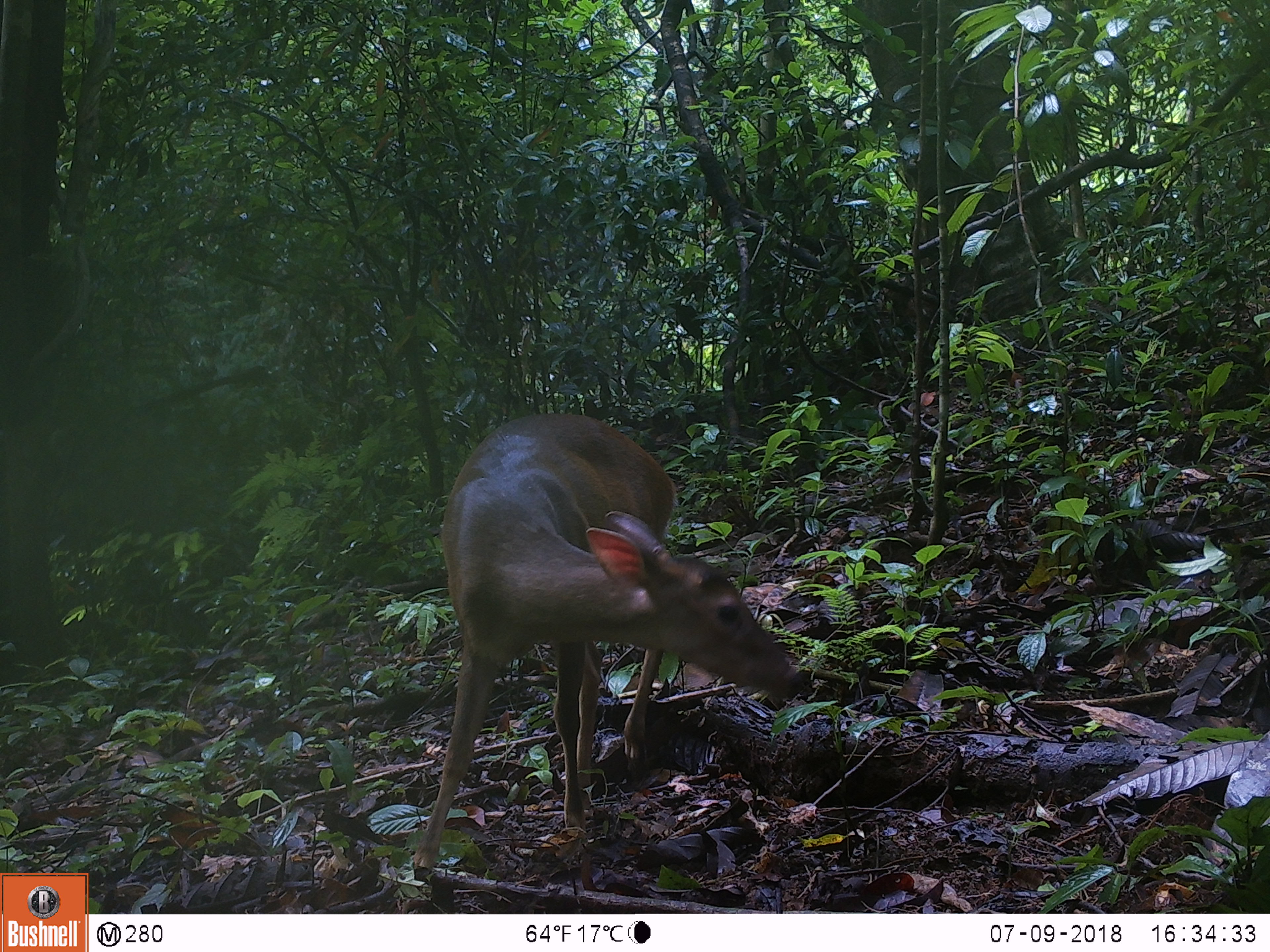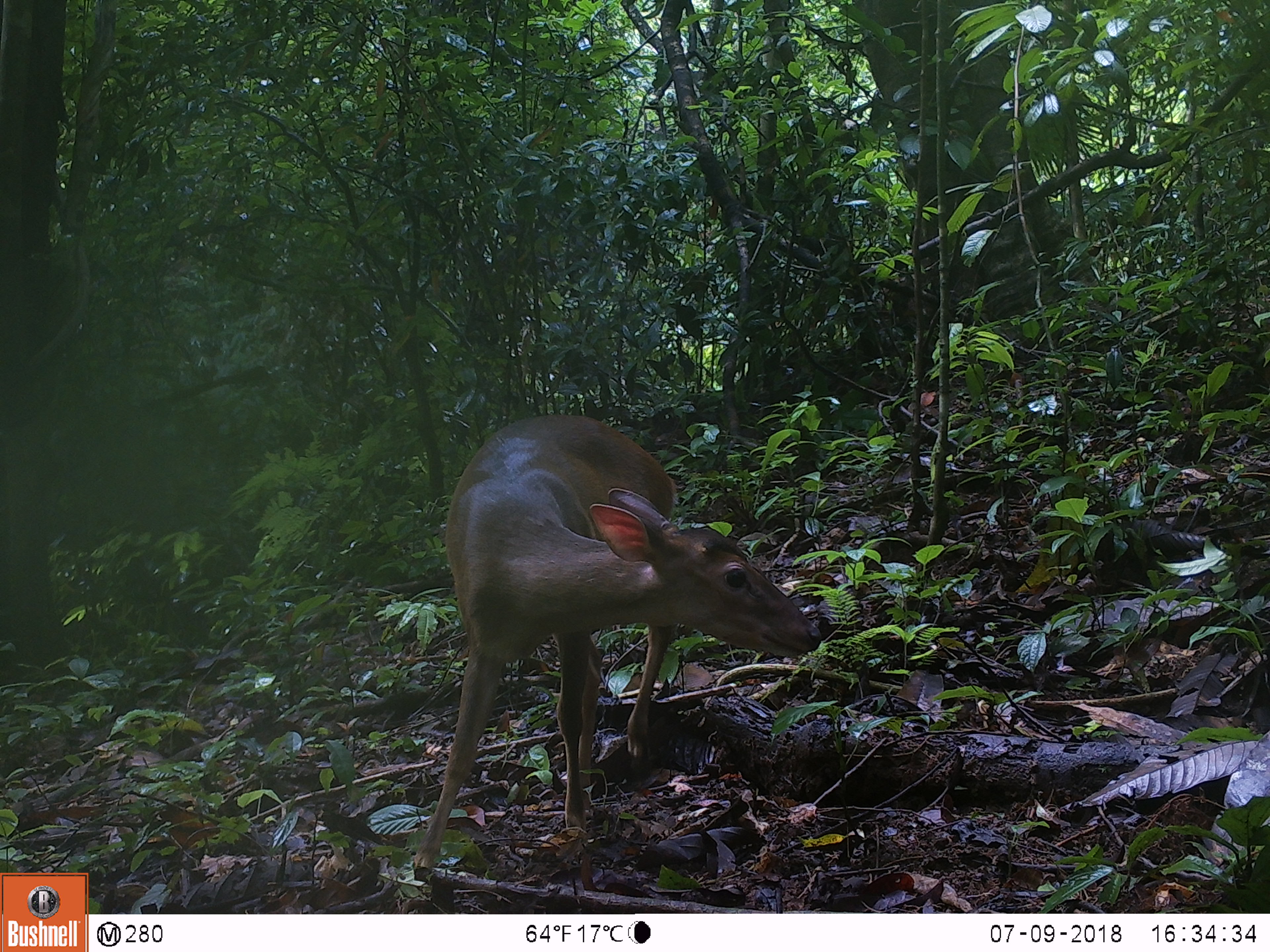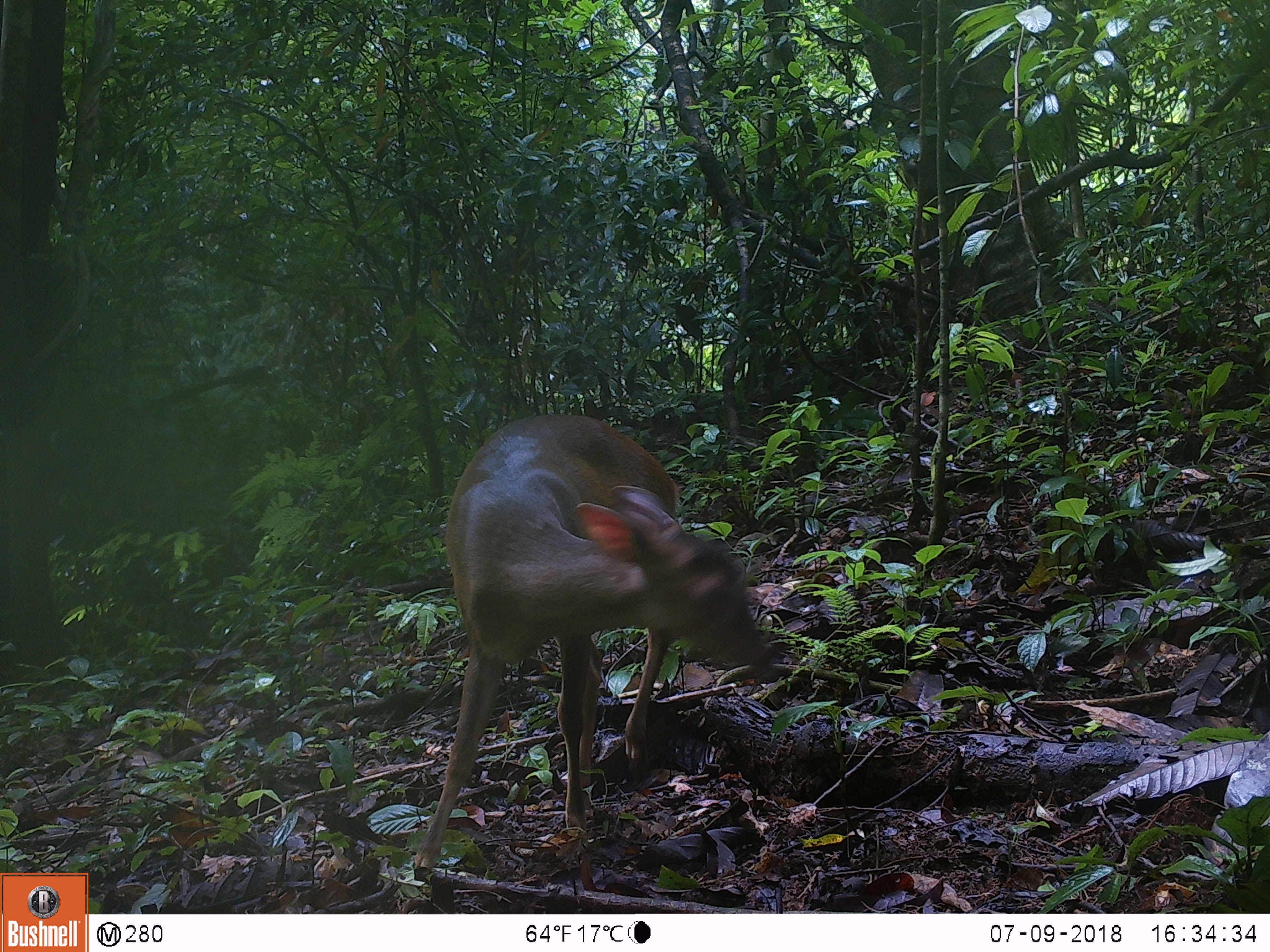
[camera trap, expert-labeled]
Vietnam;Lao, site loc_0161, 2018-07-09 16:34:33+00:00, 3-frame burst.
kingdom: Animalia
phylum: Chordata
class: Mammalia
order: Artiodactyla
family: Cervidae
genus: Muntiacus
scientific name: Muntiacus vuquangensis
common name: large-antlered muntjac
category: large antlered muntjac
Large antlered muntjac (large-antlered muntjac) (Muntiacus vuquangensis). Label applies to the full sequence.